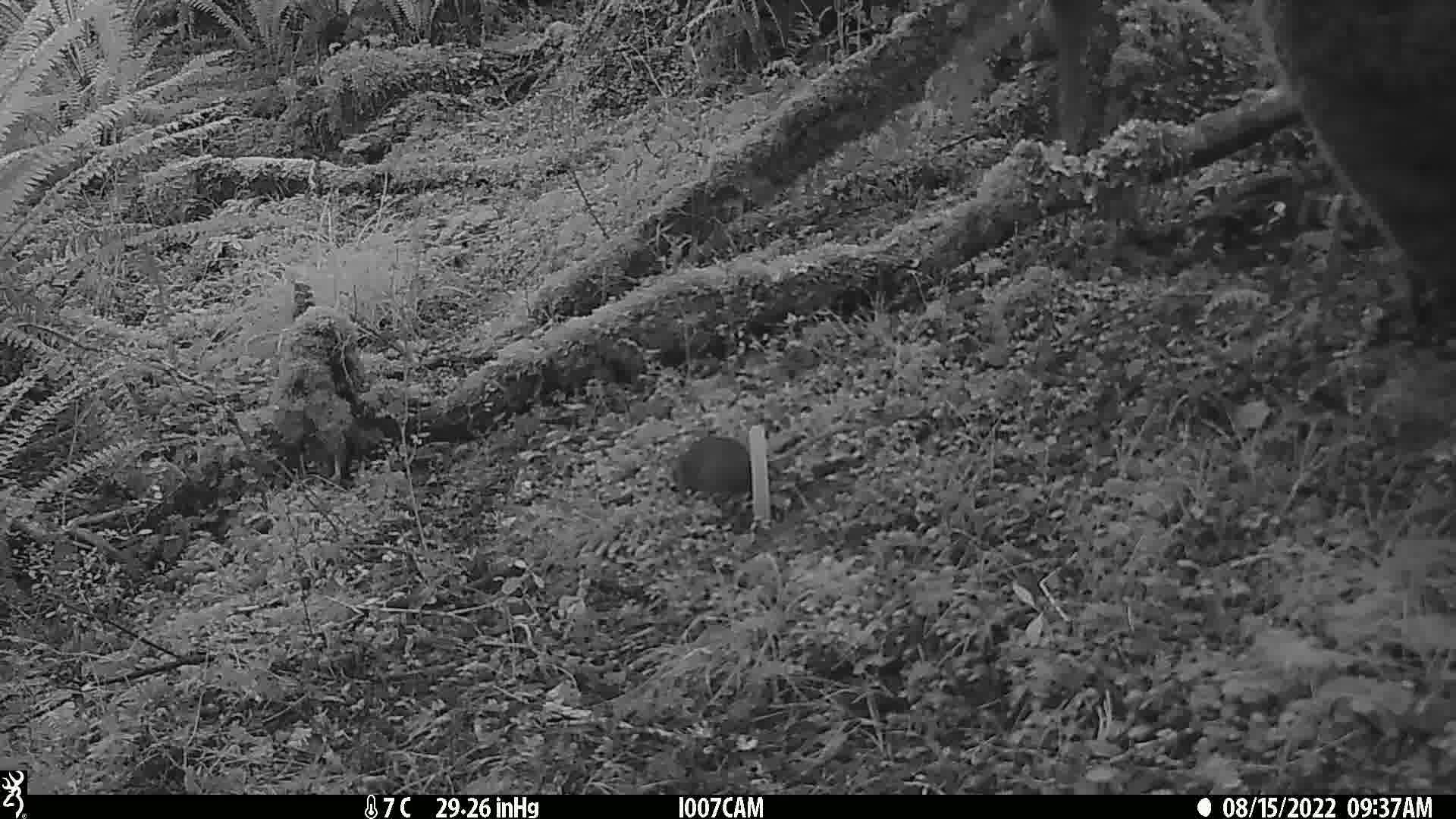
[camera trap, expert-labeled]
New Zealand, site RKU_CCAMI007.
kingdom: Animalia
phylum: Chordata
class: Mammalia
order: Rodentia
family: Muridae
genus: Rattus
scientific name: Rattus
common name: rat